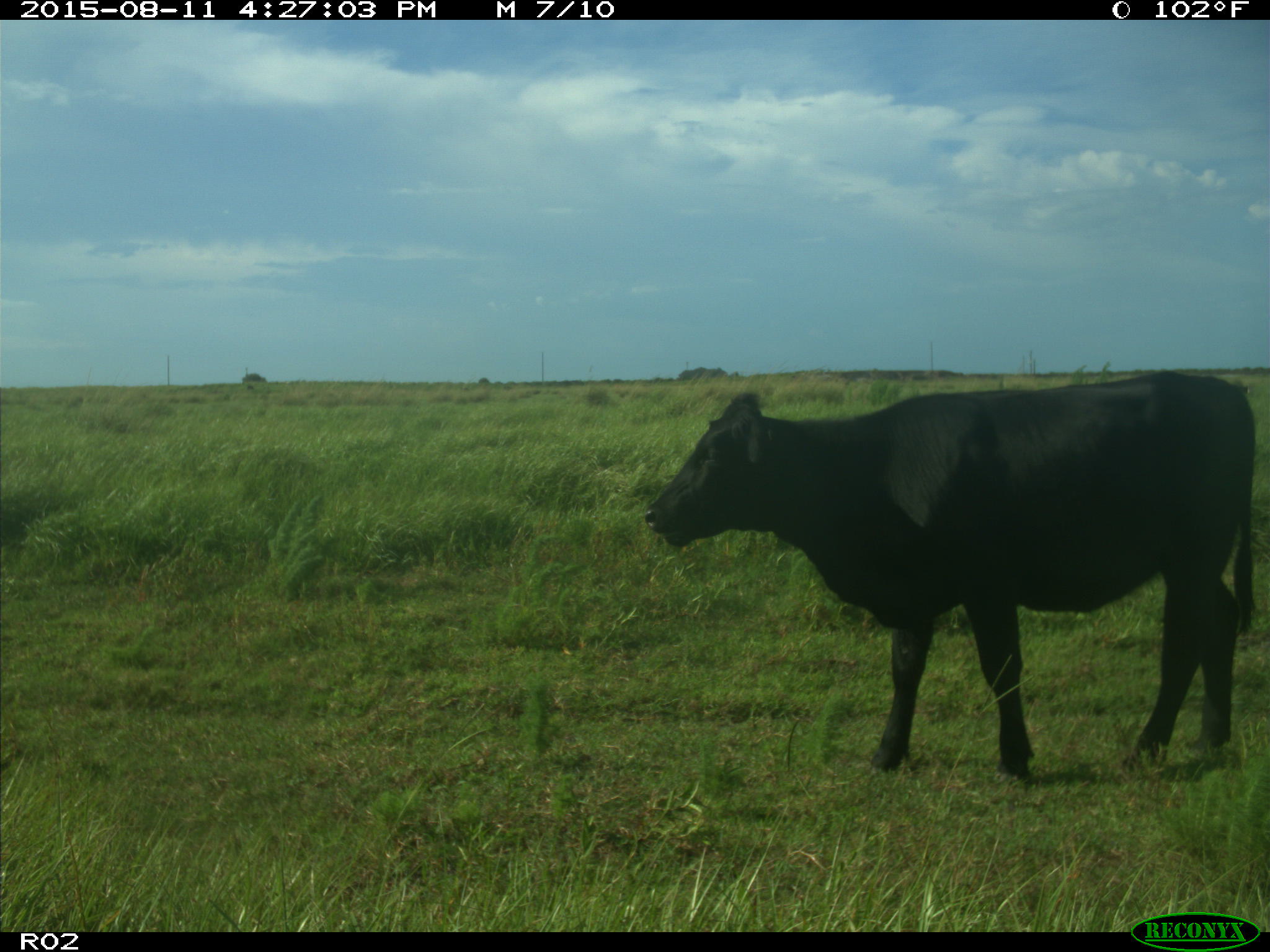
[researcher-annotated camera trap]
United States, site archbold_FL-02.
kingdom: Animalia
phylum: Chordata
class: Mammalia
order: Artiodactyla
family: Bovidae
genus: Bos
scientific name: Bos taurus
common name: domestic cow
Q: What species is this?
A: Bos taurus (domestic cow).